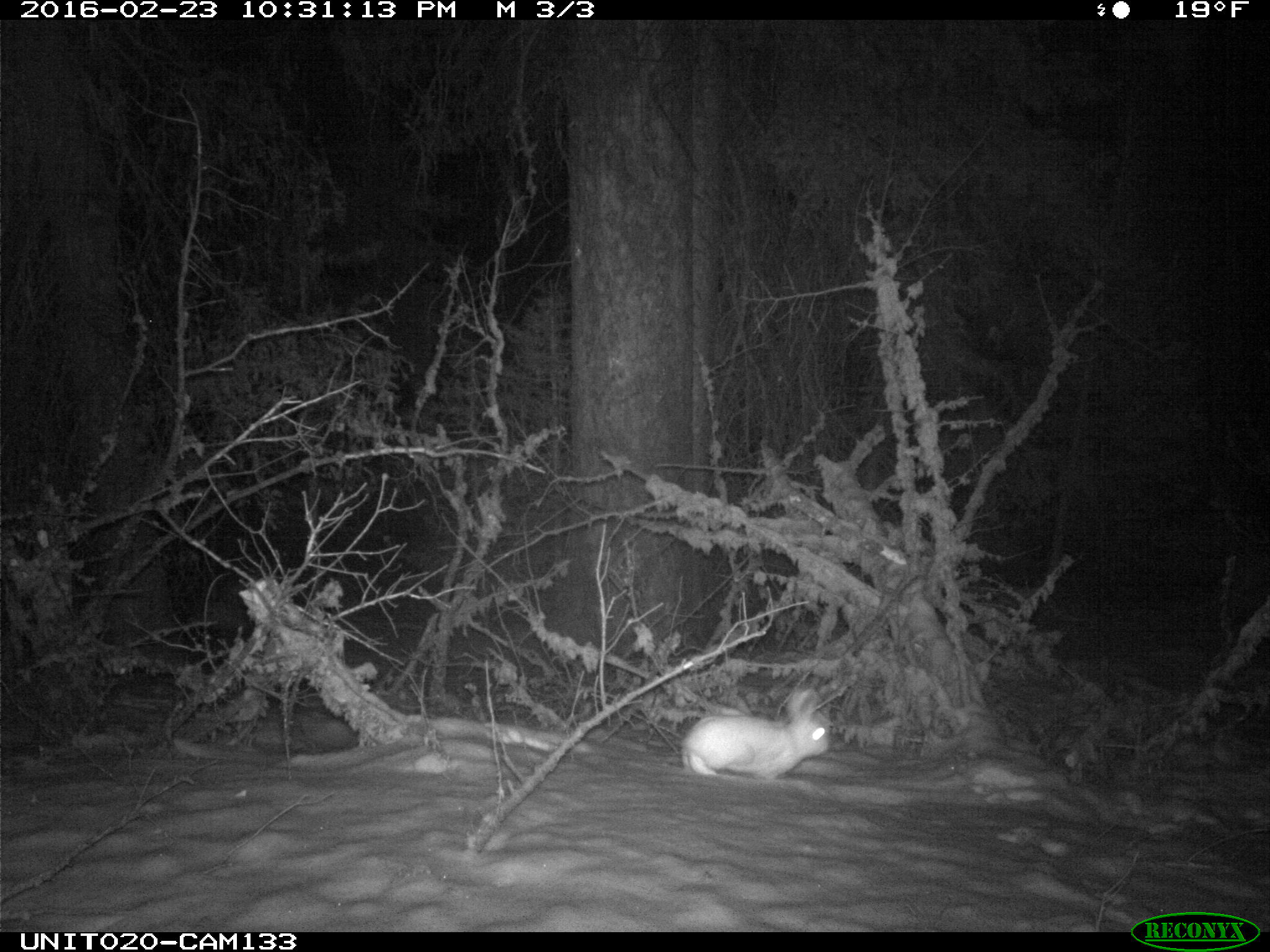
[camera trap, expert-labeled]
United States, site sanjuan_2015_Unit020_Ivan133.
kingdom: Animalia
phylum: Chordata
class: Mammalia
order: Lagomorpha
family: Leporidae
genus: Lepus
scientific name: Lepus americanus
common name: snowshoe hare